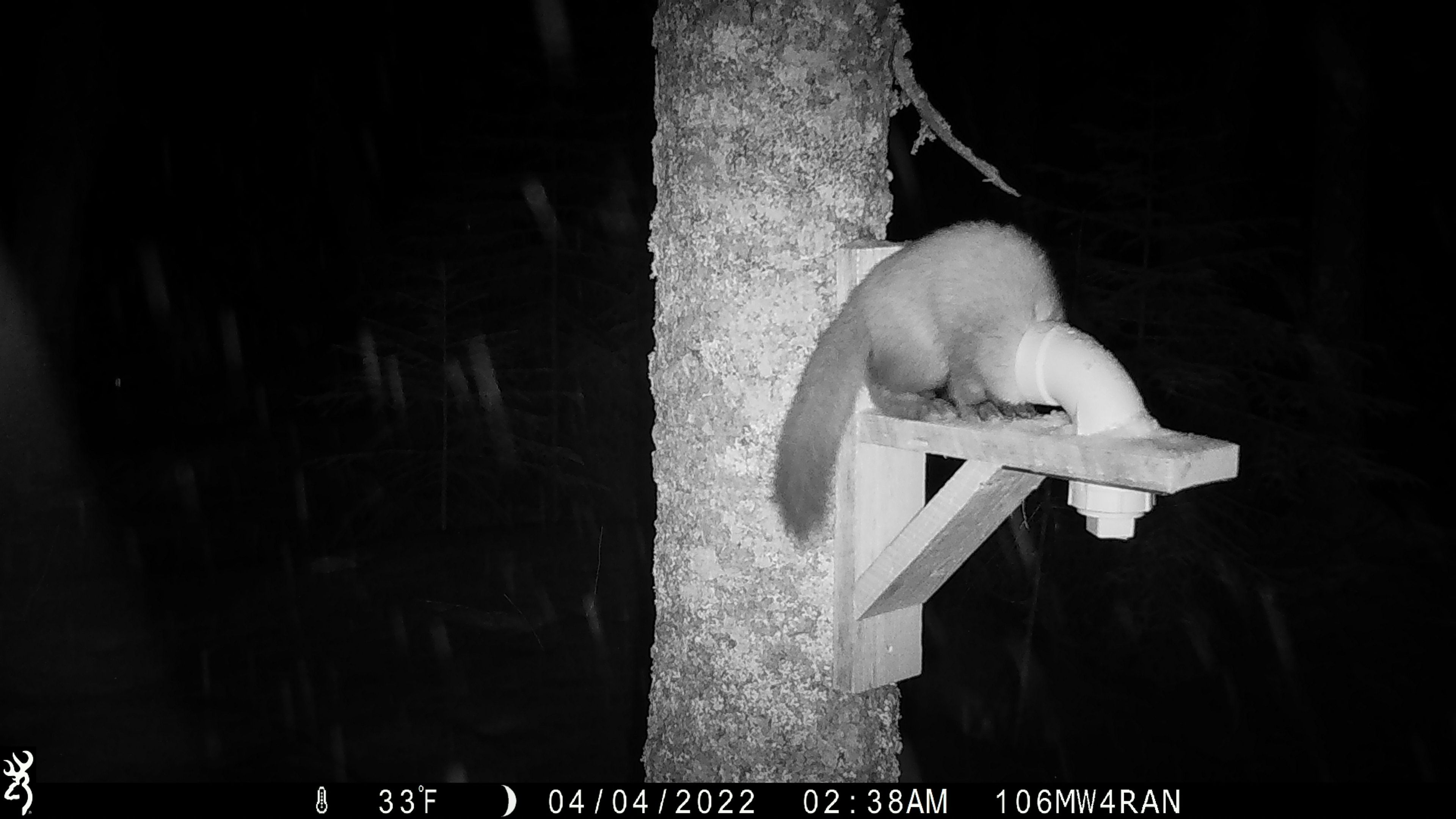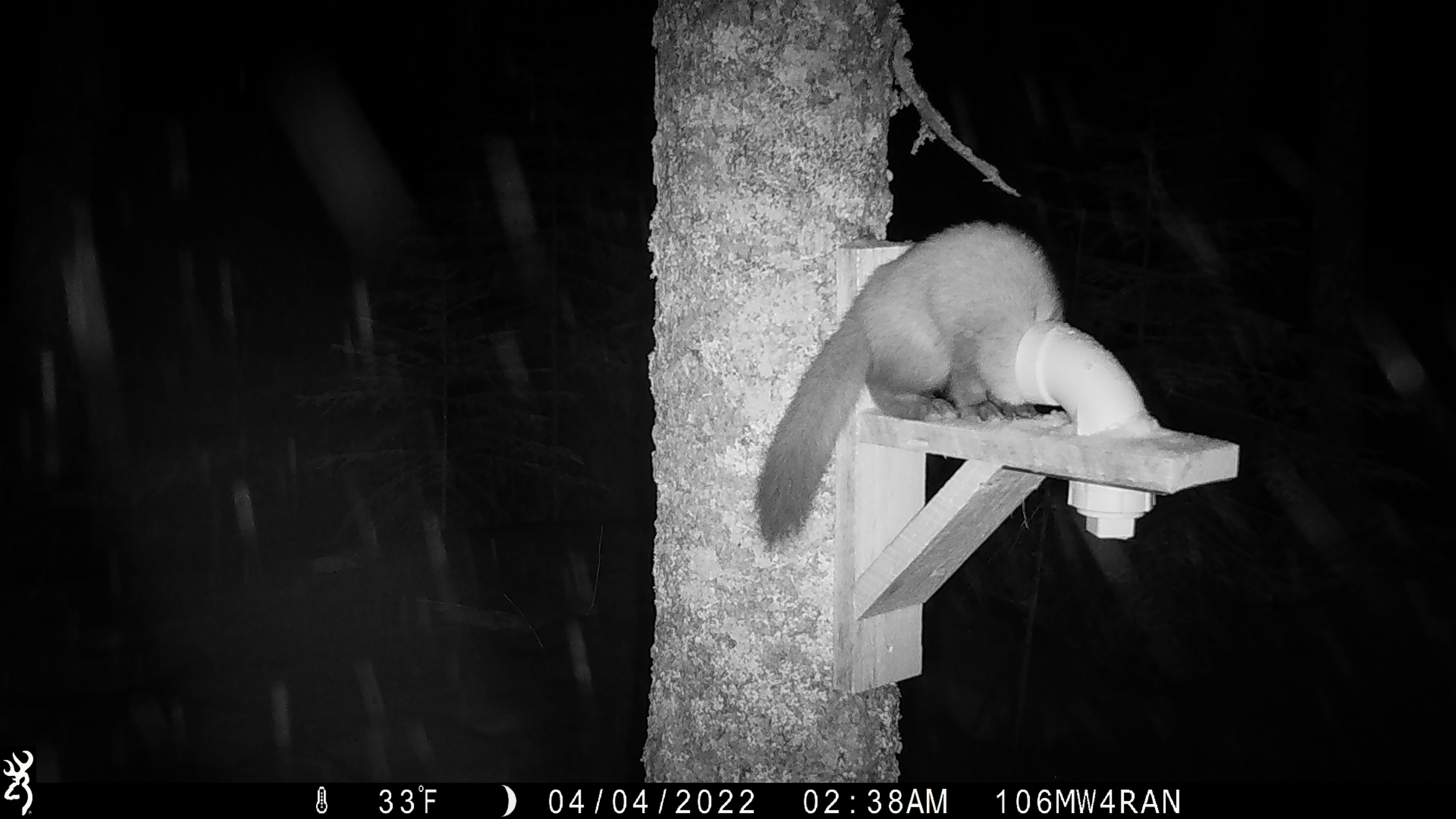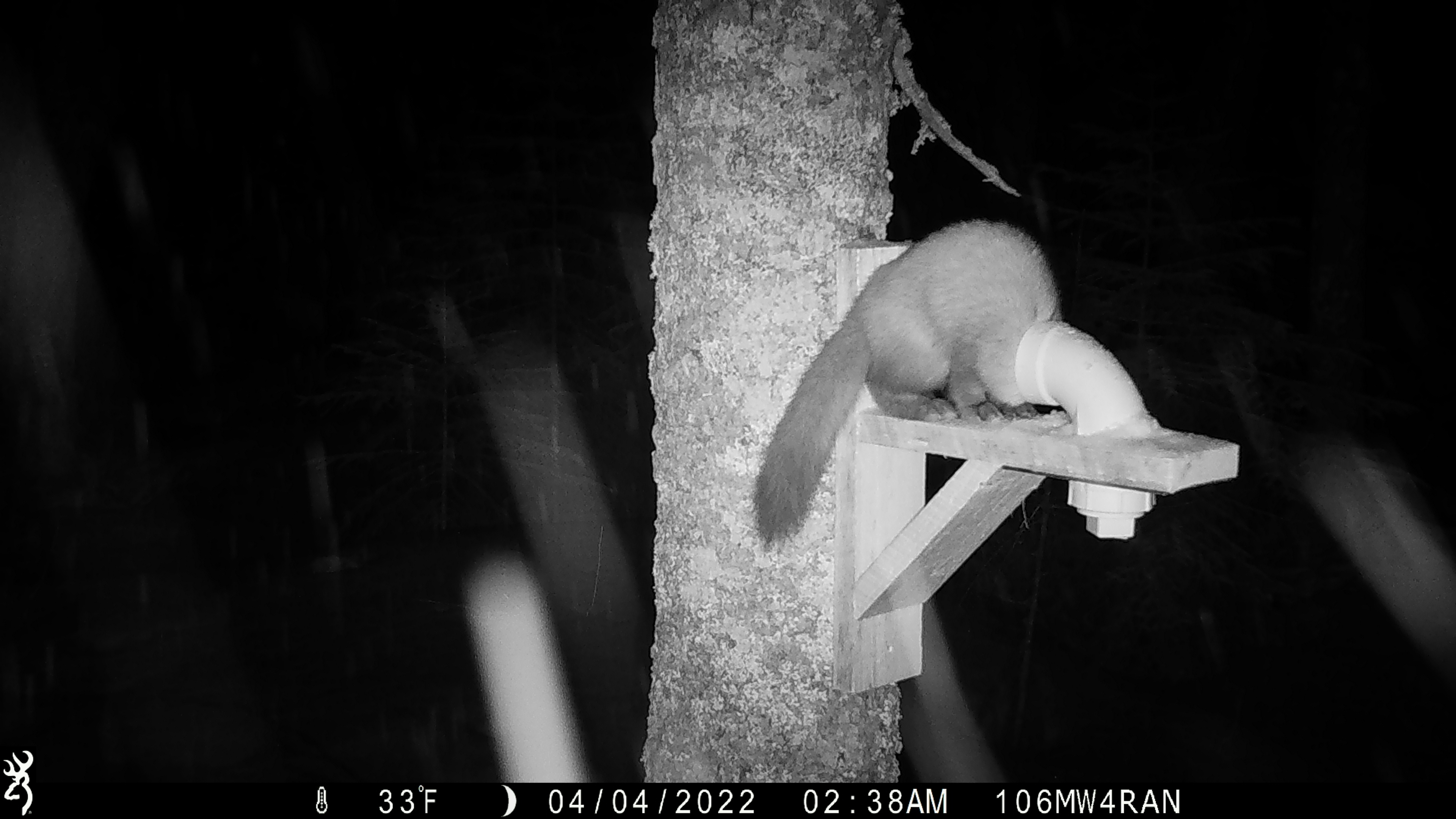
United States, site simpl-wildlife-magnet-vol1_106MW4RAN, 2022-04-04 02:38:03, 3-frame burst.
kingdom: Animalia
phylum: Chordata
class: Mammalia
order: Carnivora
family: Mustelidae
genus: Martes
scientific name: Martes americana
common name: american marten